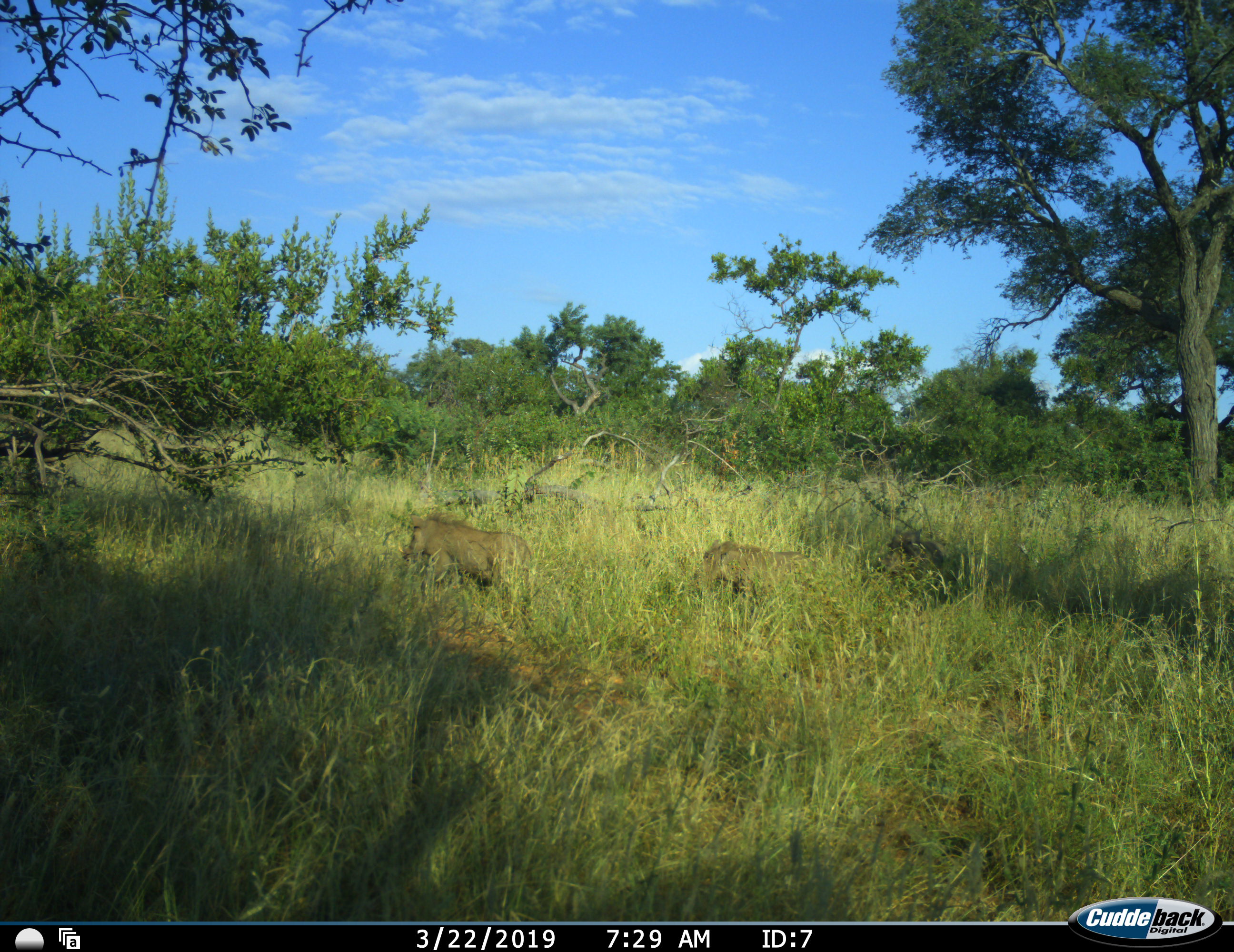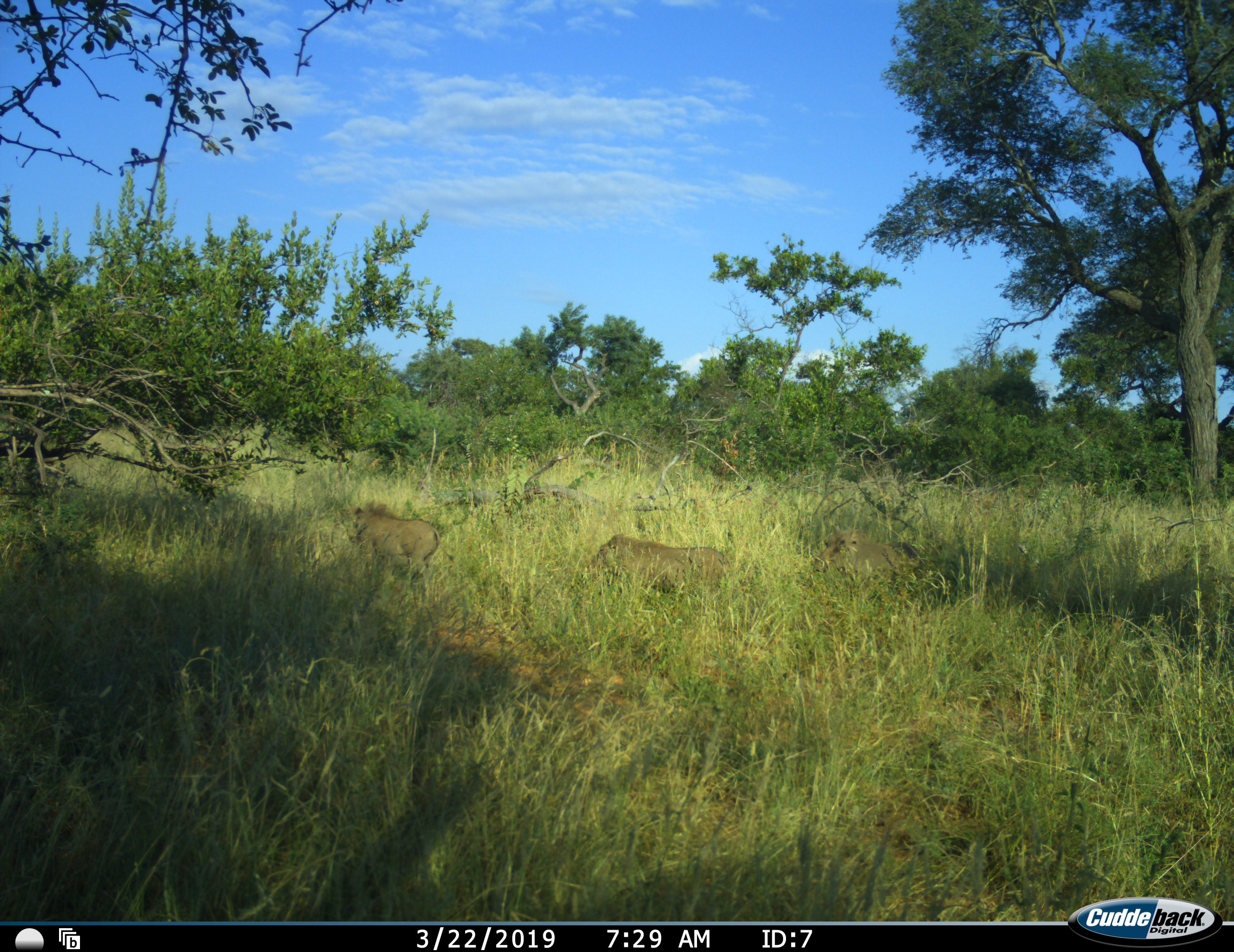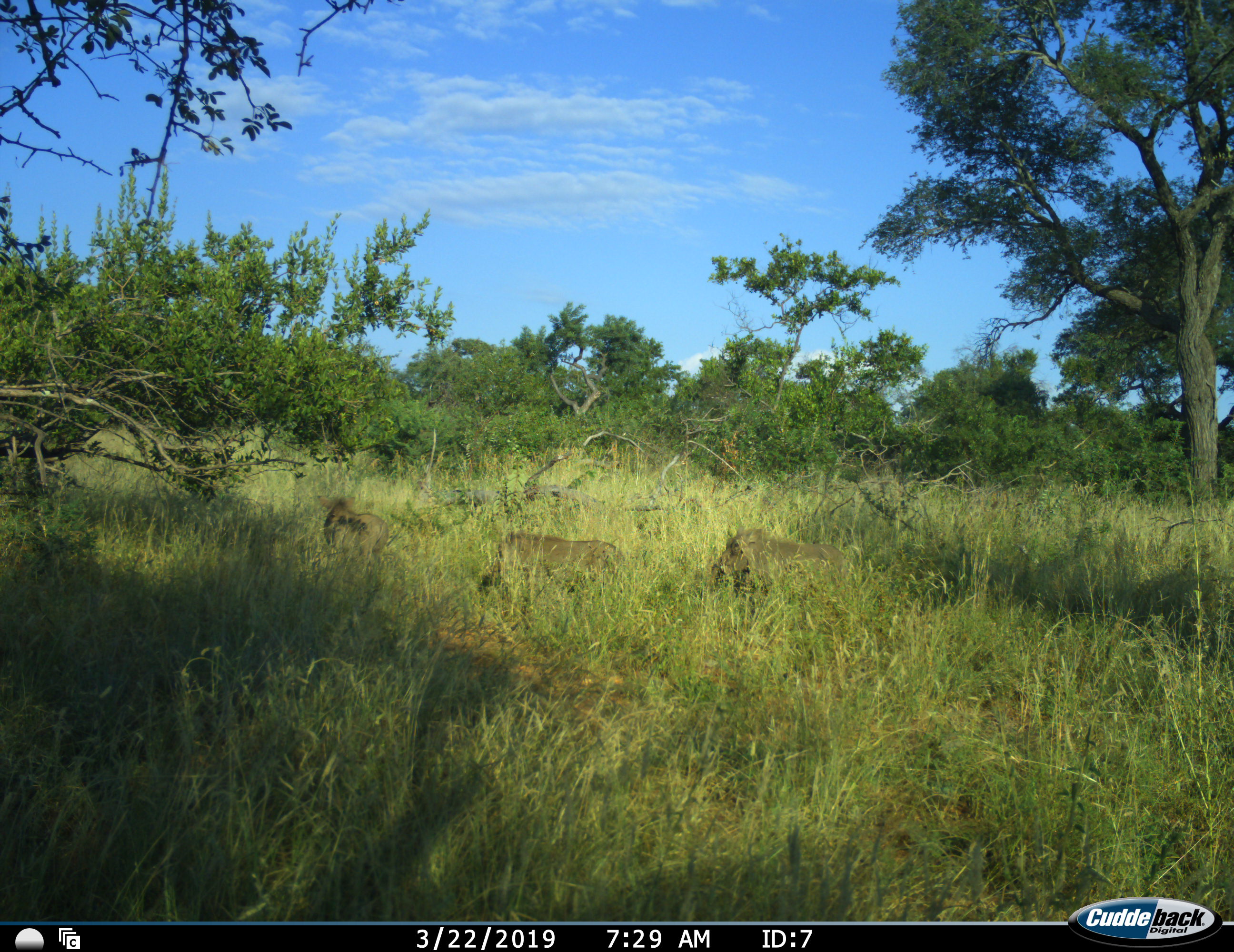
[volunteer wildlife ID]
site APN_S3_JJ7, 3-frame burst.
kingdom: Animalia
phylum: Chordata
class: Mammalia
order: Artiodactyla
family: Suidae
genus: Phacochoerus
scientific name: Phacochoerus africanus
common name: warthog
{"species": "warthog (Phacochoerus africanus)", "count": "3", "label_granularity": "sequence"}